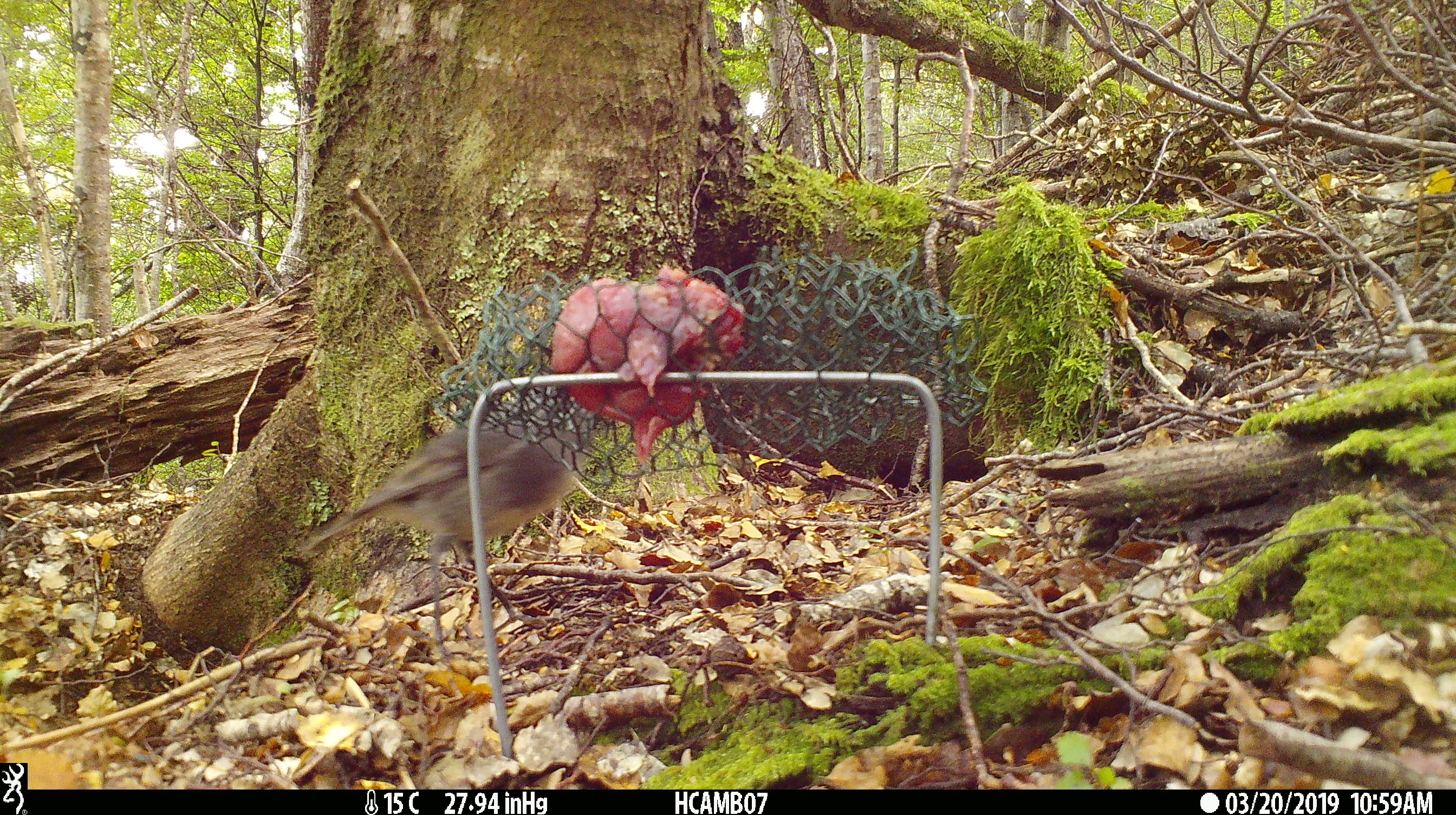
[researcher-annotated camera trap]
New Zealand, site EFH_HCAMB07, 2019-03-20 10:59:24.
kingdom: Animalia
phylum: Chordata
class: Aves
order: Passeriformes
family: Petroicidae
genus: Petroica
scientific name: Petroica australis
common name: new zealand robin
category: robin